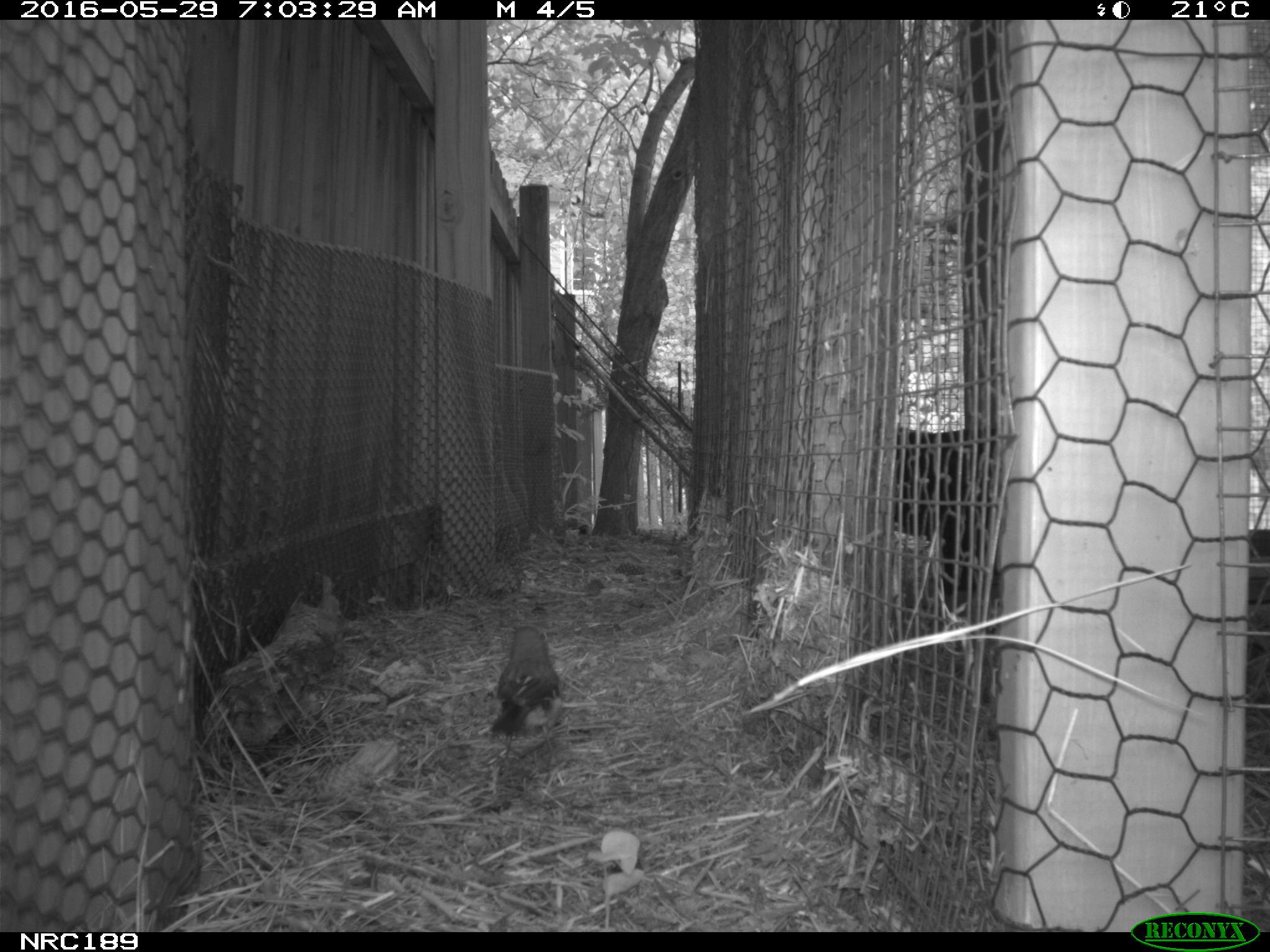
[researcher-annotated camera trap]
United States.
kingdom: Animalia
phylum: Chordata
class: Aves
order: Galliformes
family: Phasianidae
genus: Gallus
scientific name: Gallus gallus domesticus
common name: domestic chicken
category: Chicken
Chicken (domestic chicken) (Gallus gallus domesticus).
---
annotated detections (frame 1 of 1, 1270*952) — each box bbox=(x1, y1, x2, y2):
Chicken: bbox=(487, 623, 569, 764)